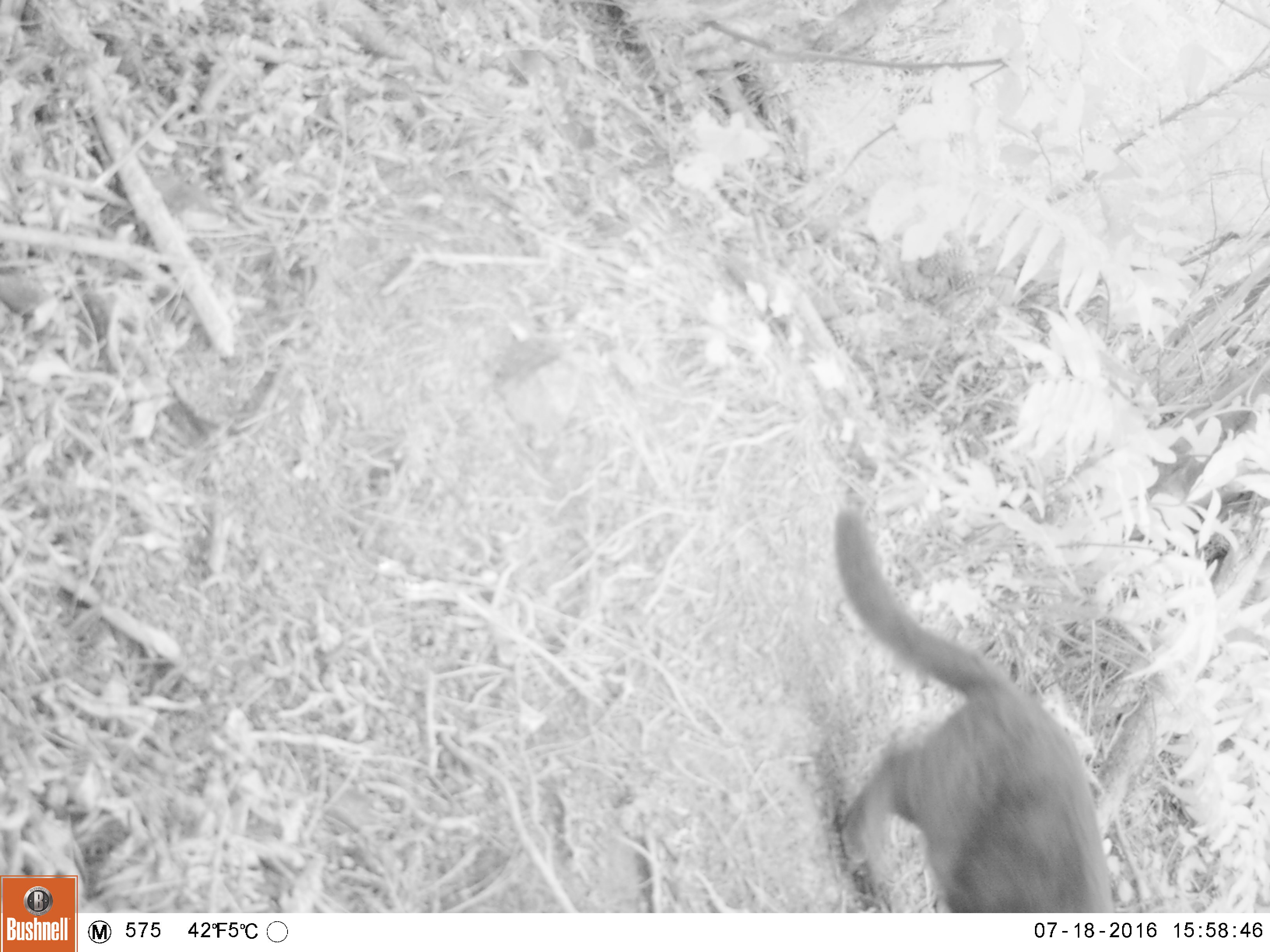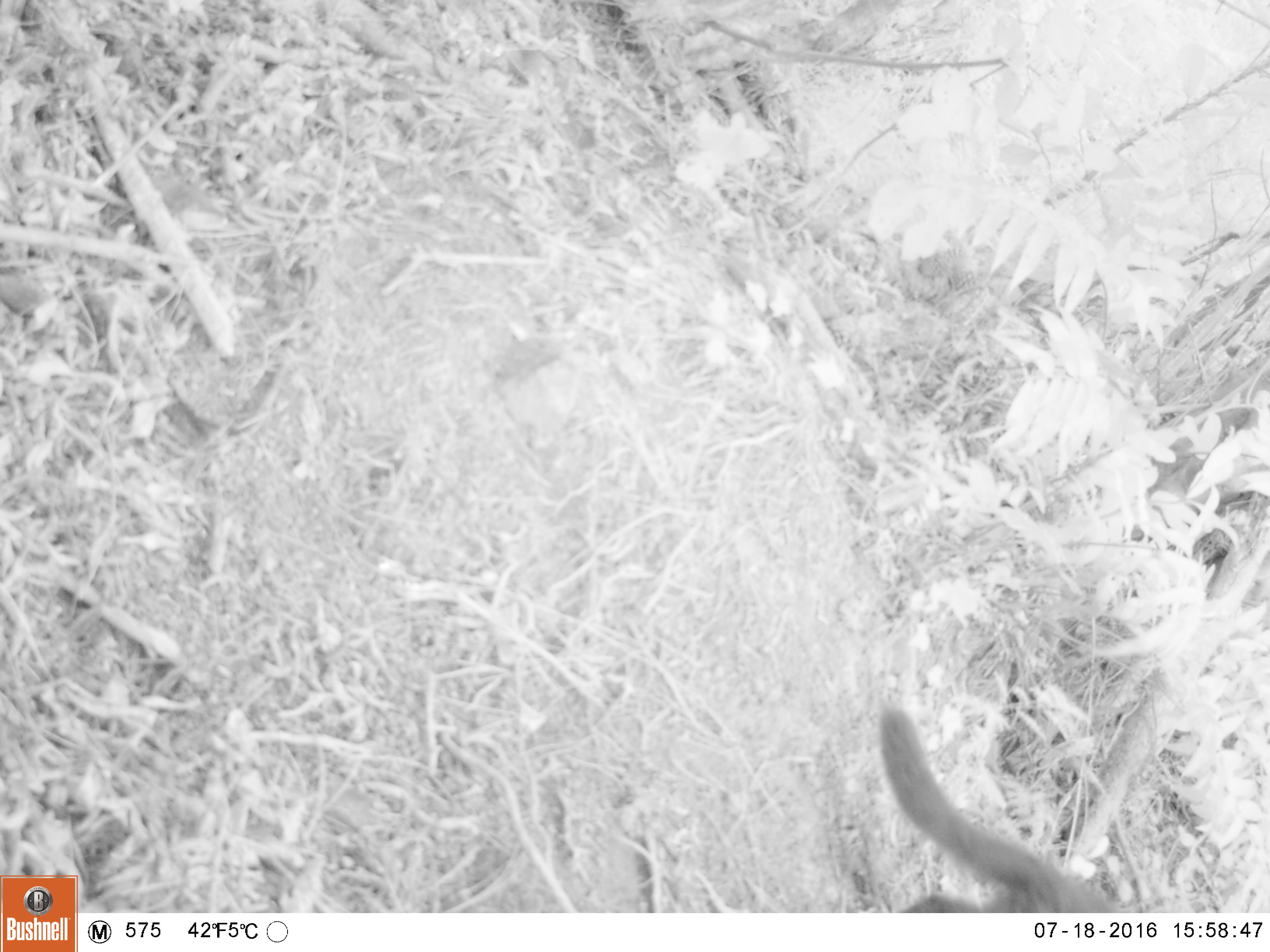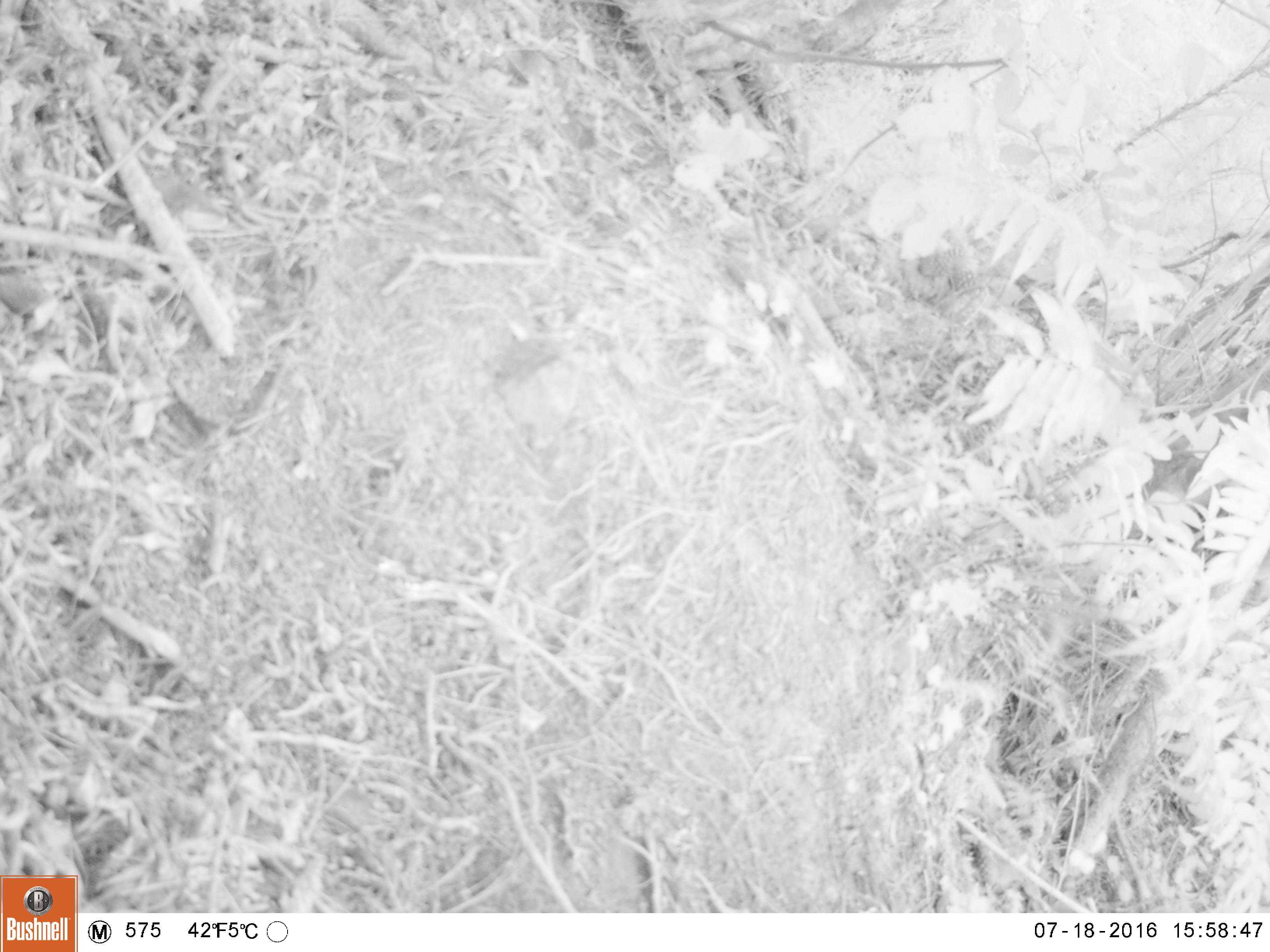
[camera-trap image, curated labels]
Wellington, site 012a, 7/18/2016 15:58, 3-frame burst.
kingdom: Animalia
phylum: Chordata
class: Mammalia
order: Carnivora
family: Felidae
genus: Felis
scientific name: Felis catus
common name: cat